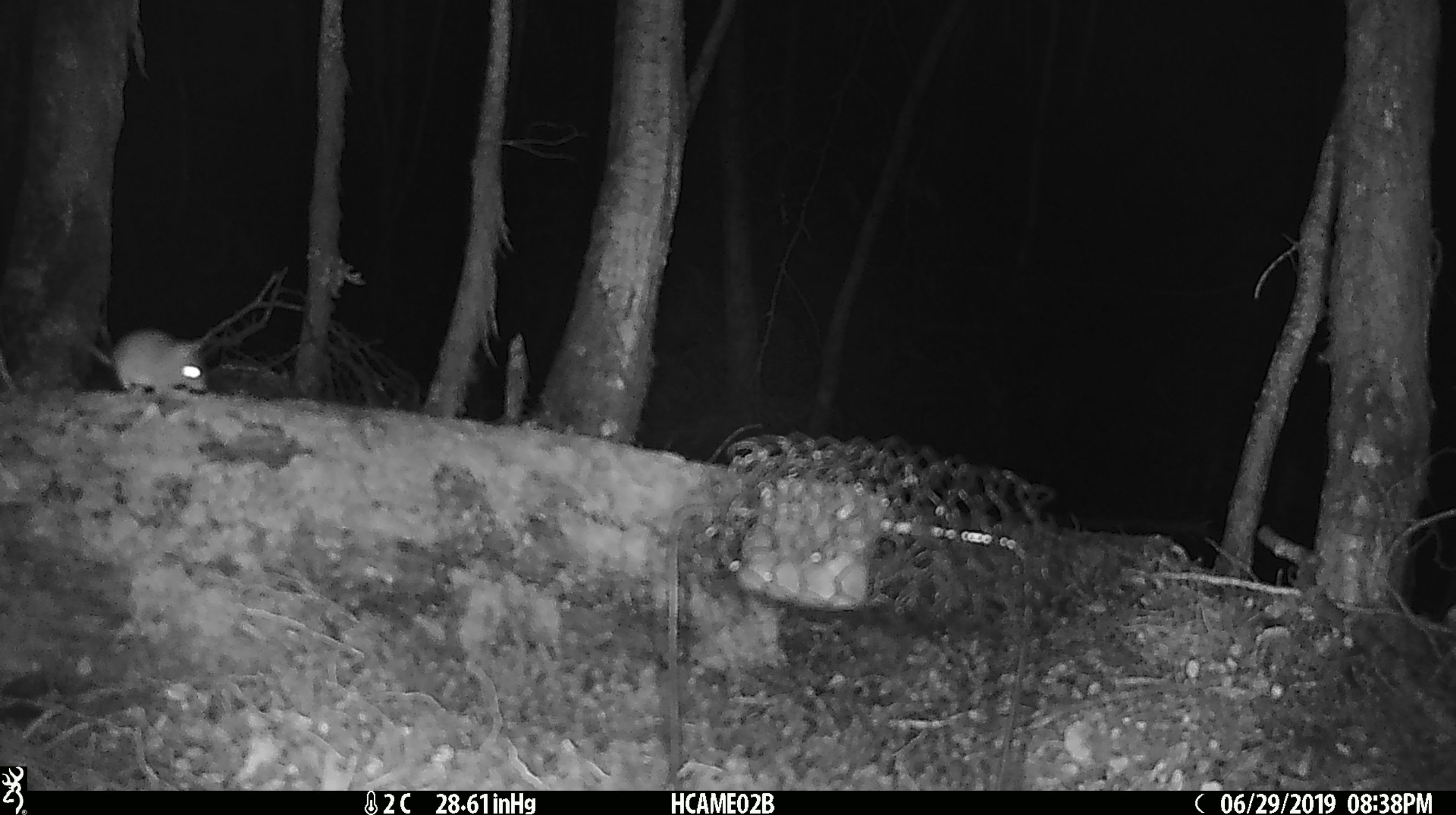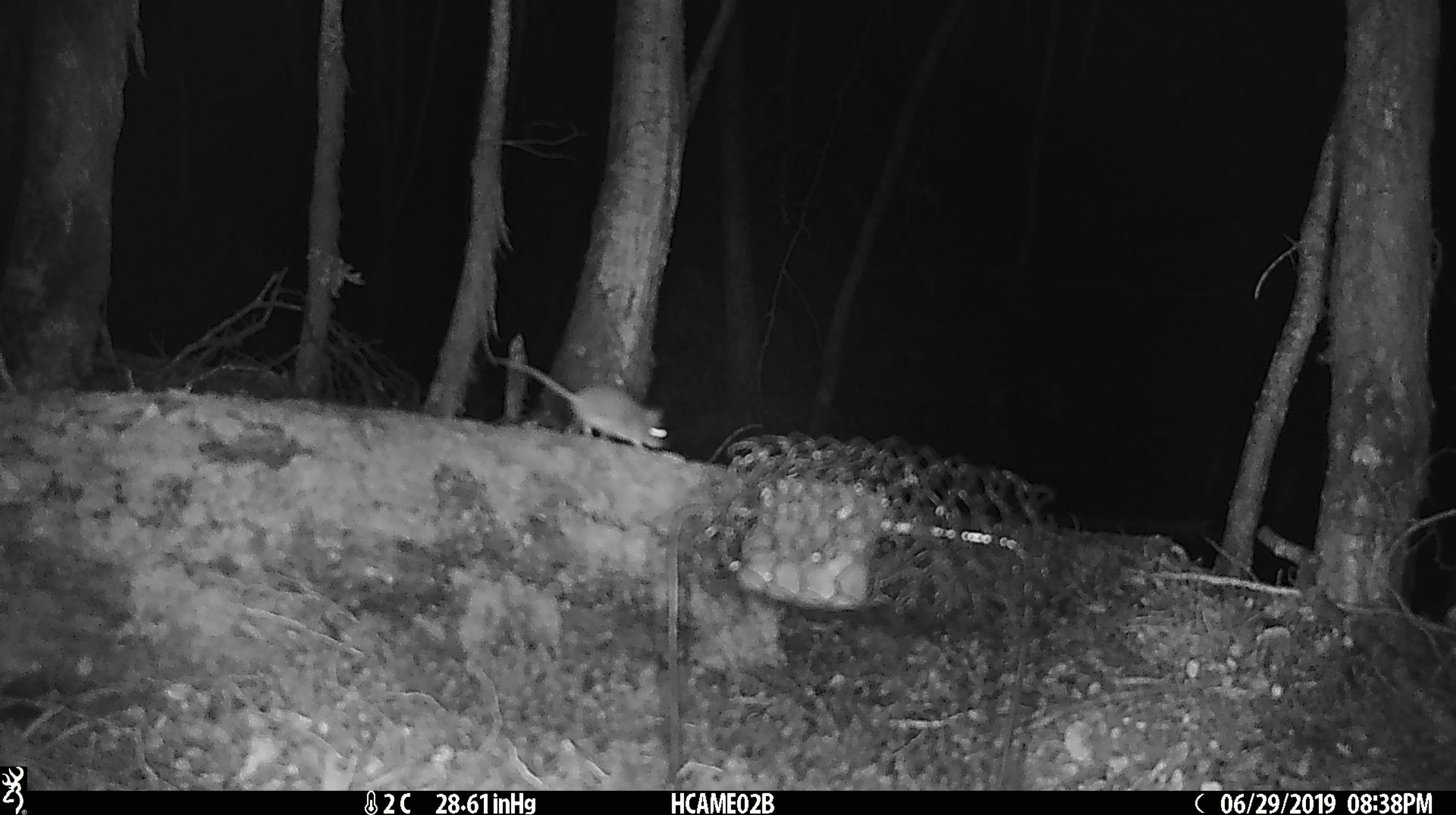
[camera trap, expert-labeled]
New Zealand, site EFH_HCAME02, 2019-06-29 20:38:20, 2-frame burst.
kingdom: Animalia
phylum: Chordata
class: Mammalia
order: Rodentia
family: Muridae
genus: Mus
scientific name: Mus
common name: mouse